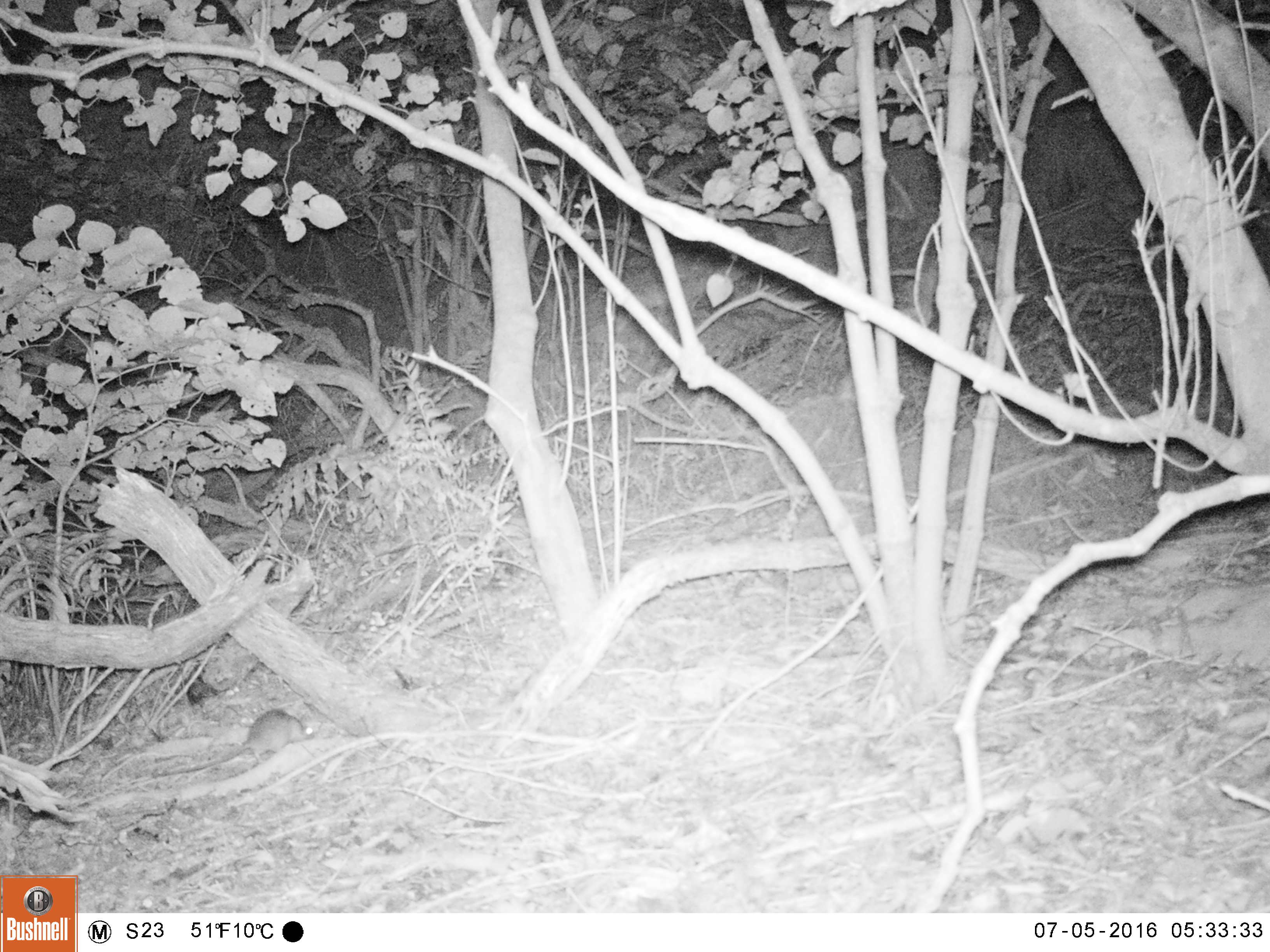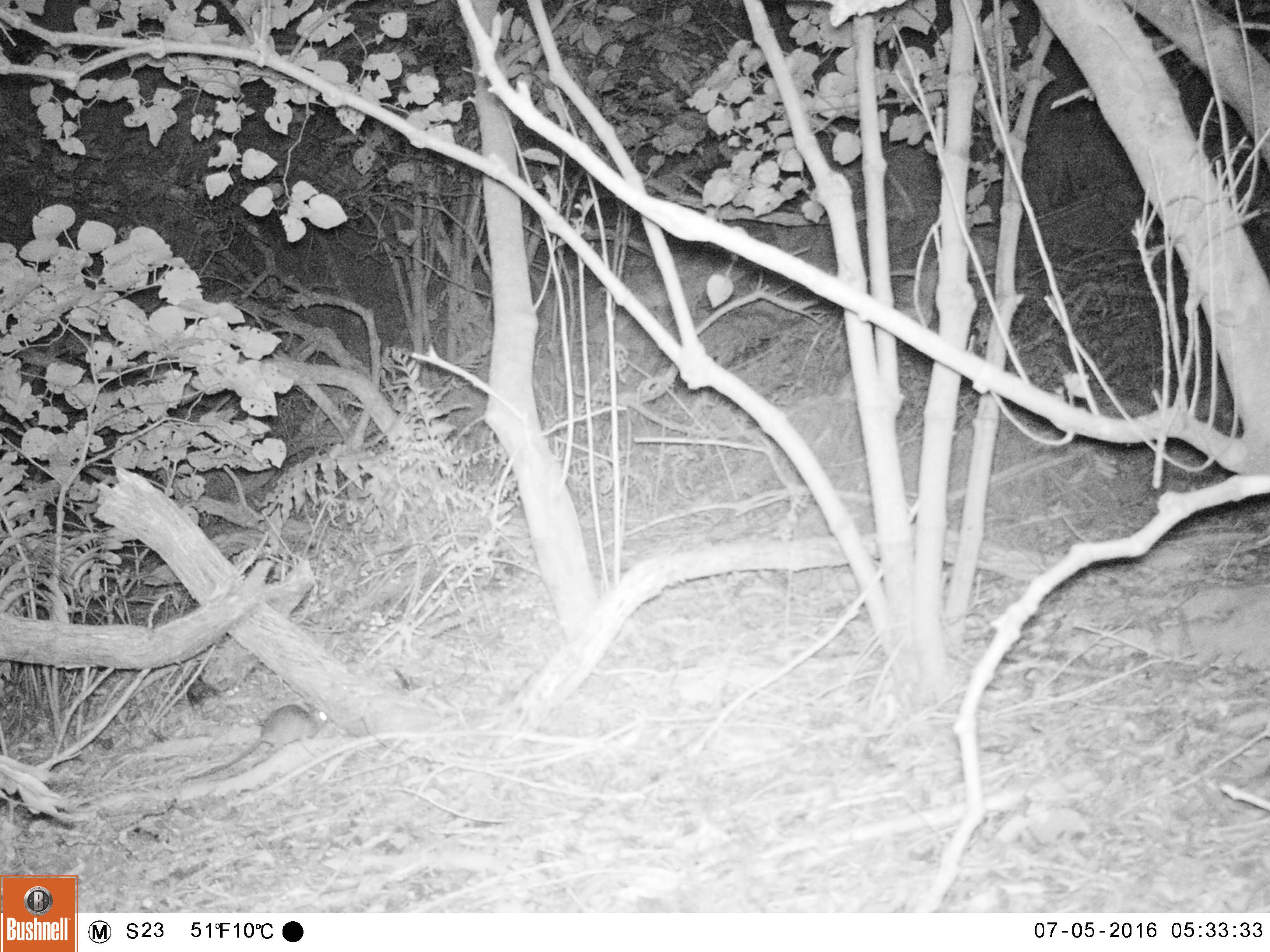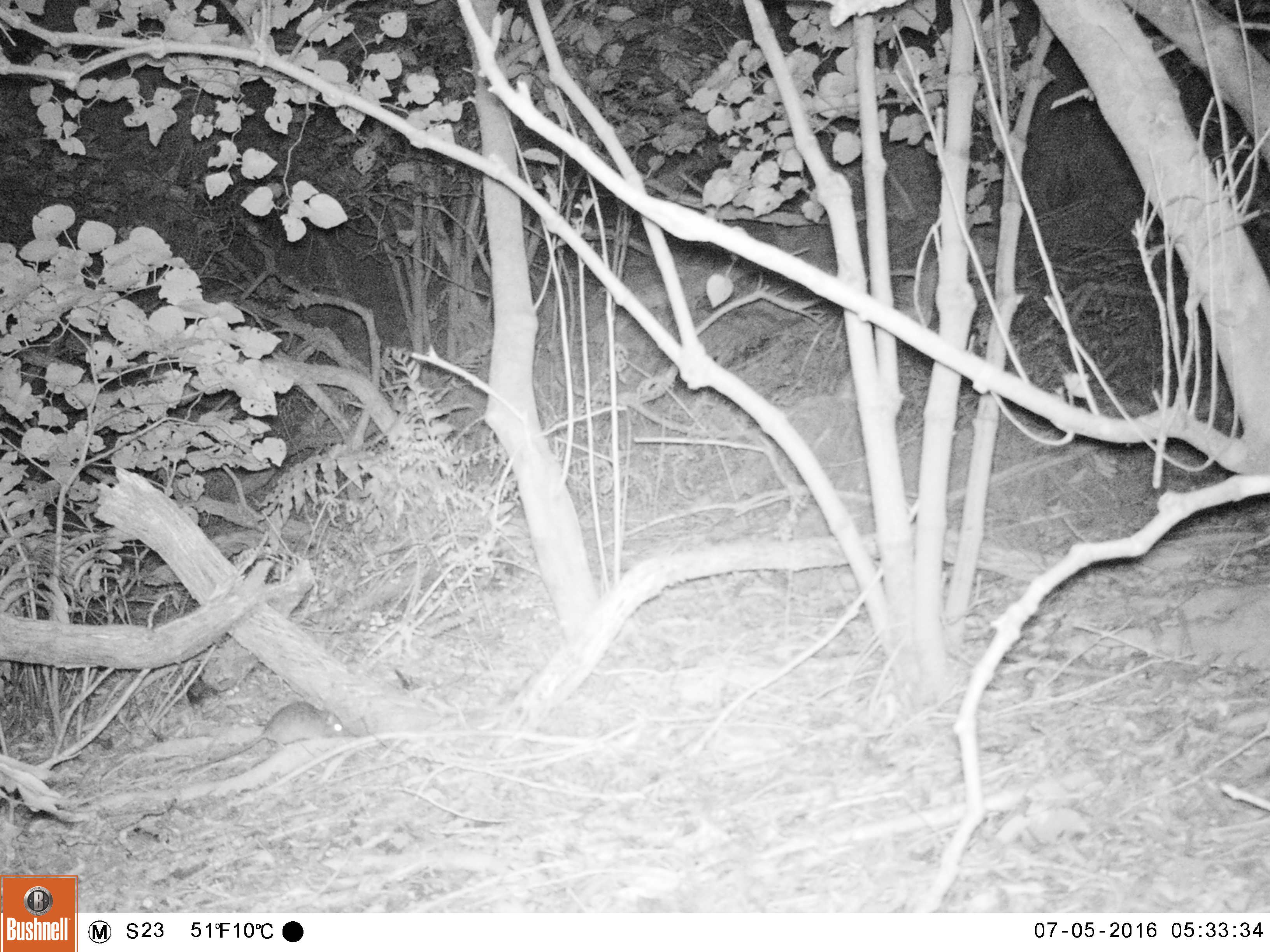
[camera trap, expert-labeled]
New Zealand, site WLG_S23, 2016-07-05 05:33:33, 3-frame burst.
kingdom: Animalia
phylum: Chordata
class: Mammalia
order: Rodentia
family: Muridae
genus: Rattus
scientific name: Rattus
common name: rat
Rat (Rattus).